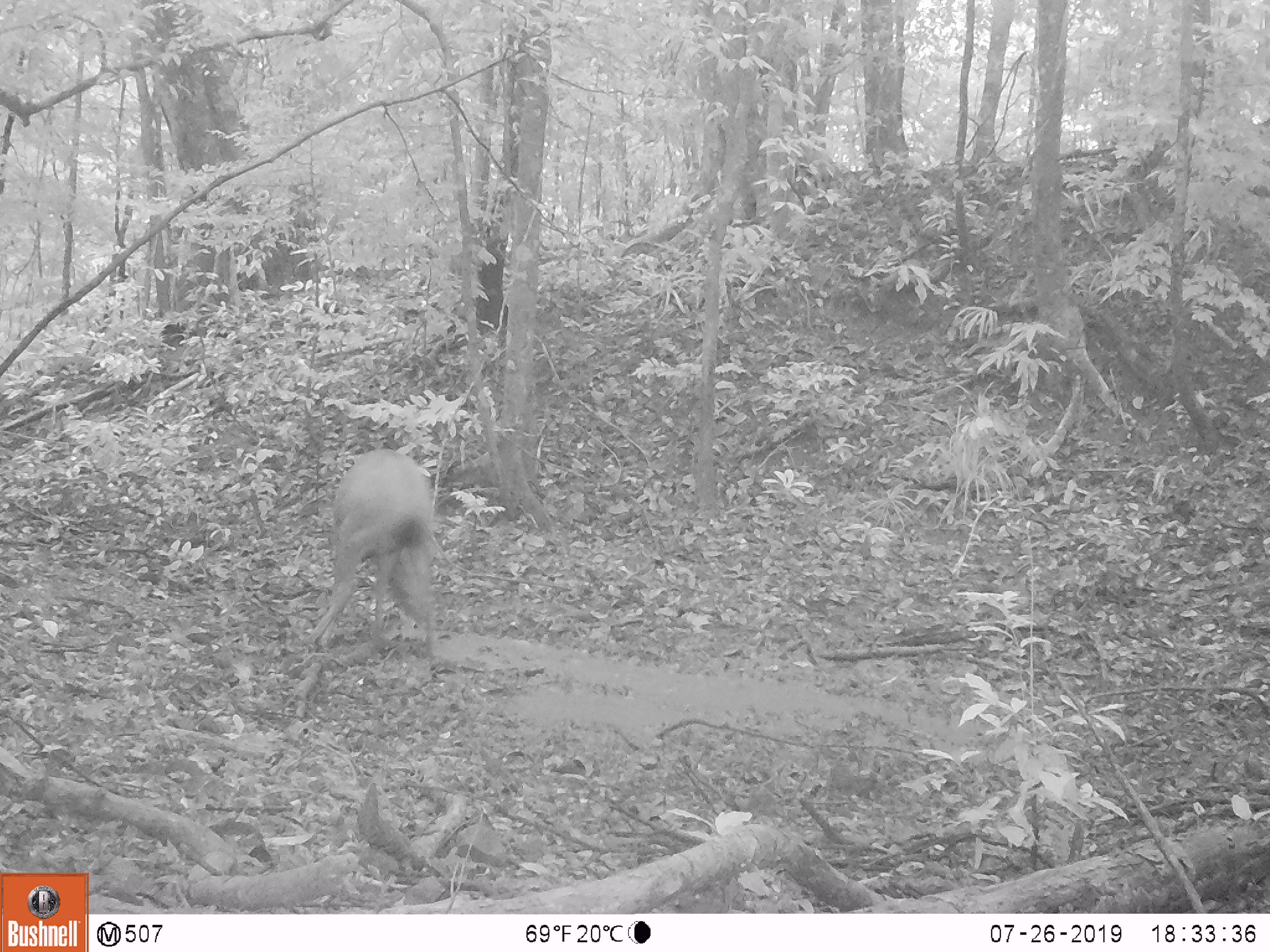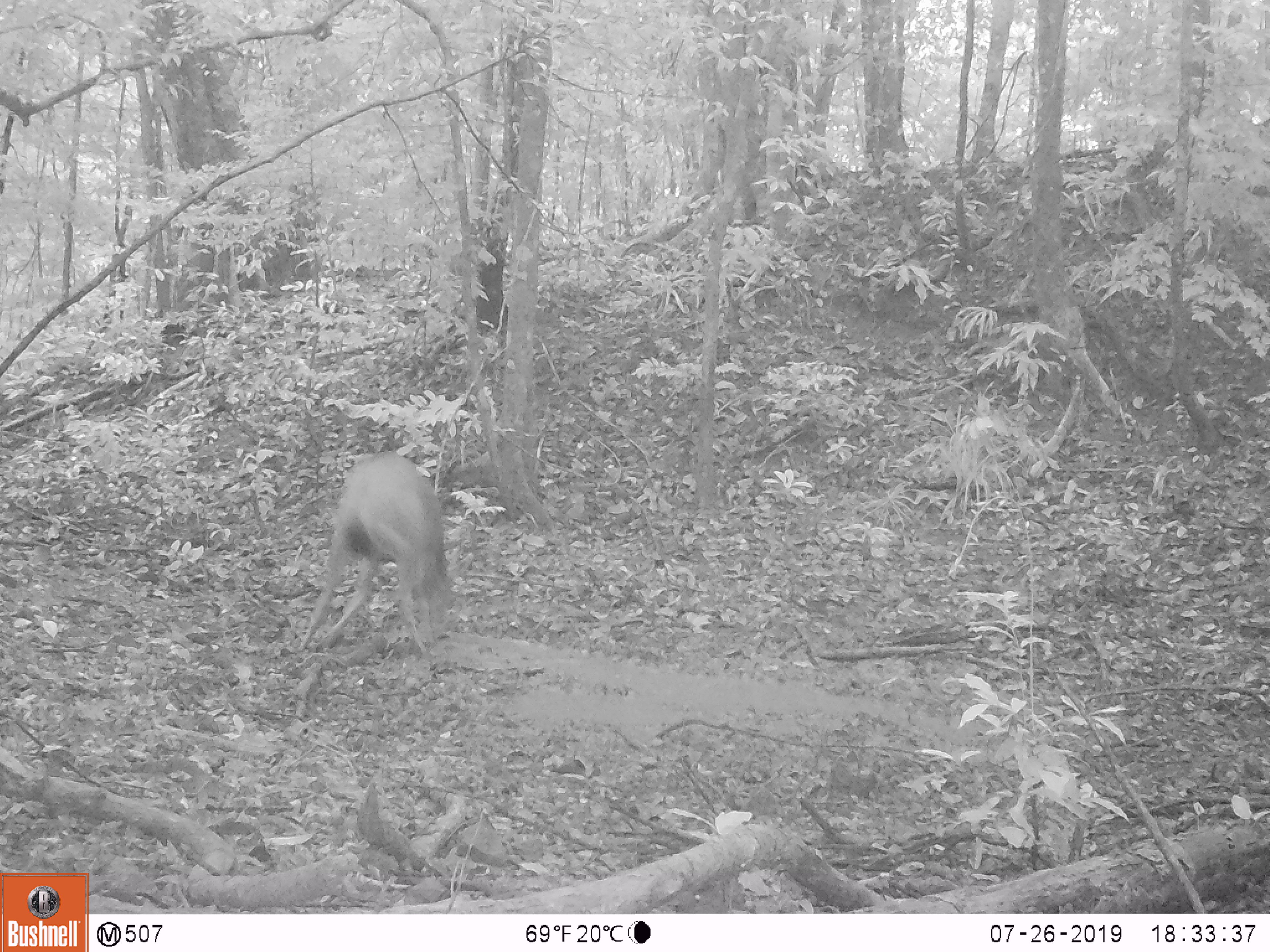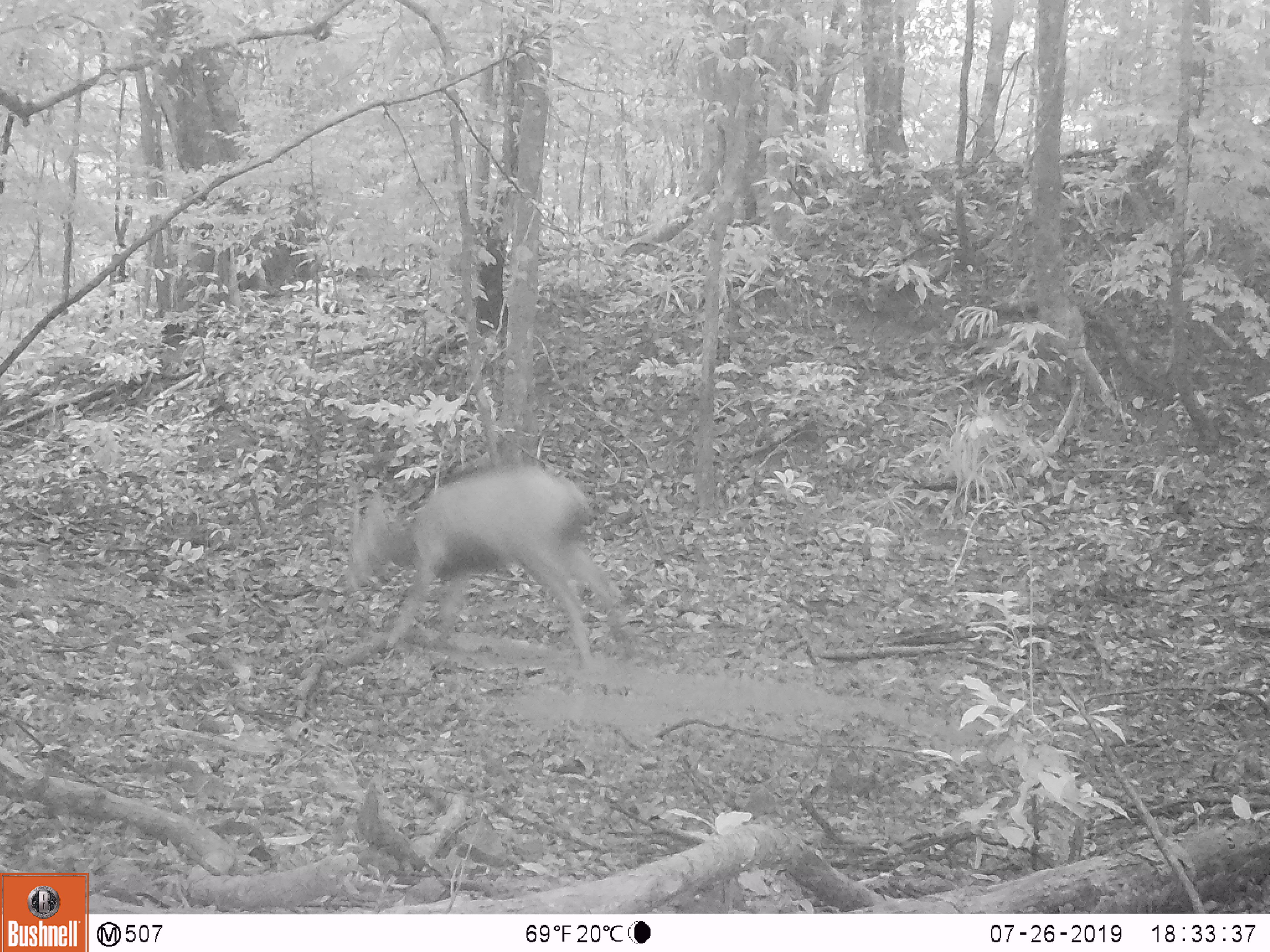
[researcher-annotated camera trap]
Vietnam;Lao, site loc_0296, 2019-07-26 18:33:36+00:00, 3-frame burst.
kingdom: Animalia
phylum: Chordata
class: Mammalia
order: Artiodactyla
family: Cervidae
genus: Rusa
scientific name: Rusa unicolor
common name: sambar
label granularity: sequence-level